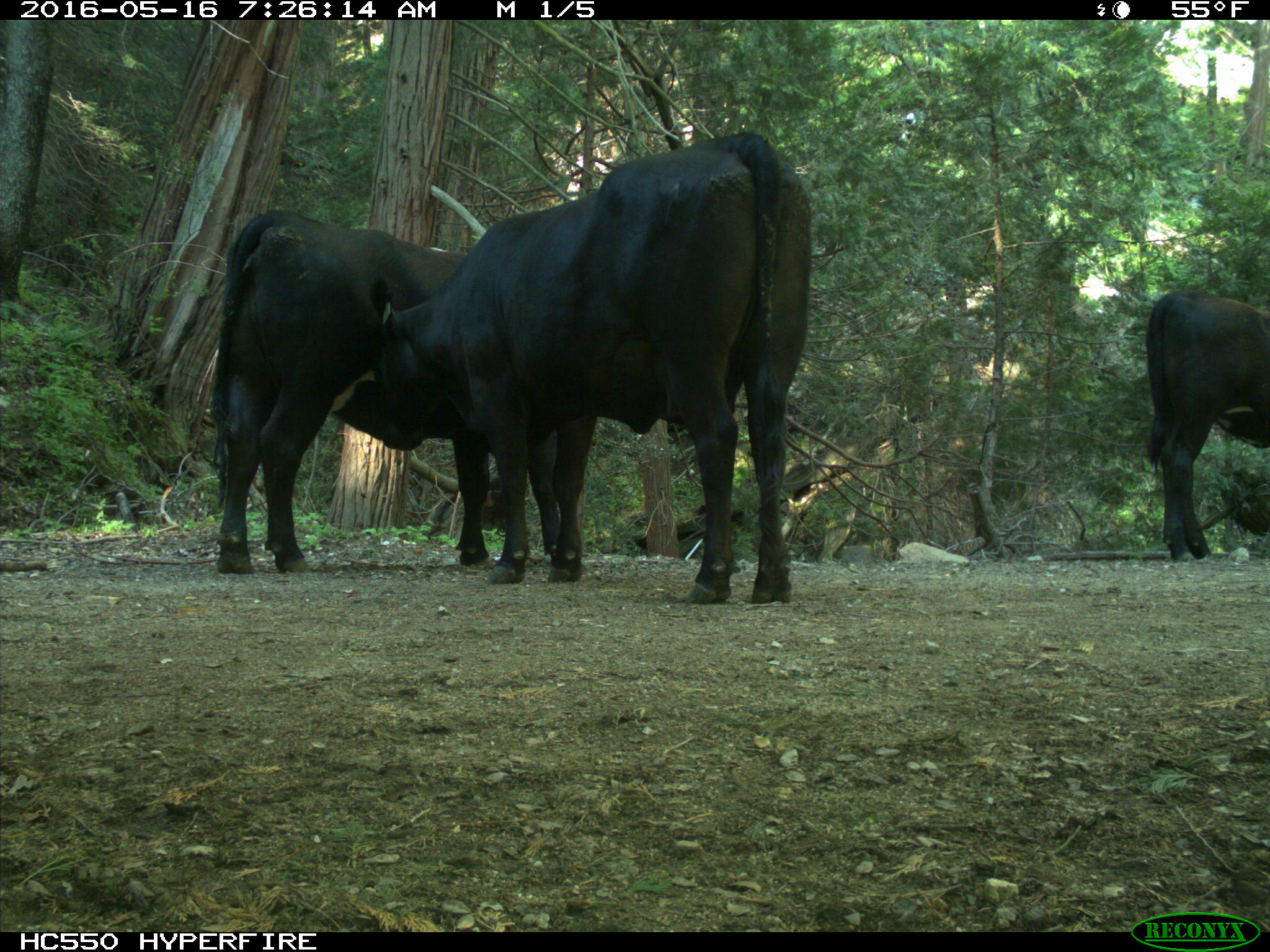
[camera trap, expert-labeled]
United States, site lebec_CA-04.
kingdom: Animalia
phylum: Chordata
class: Mammalia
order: Artiodactyla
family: Bovidae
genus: Bos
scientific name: Bos taurus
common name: domestic cow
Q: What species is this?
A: Bos taurus (domestic cow).